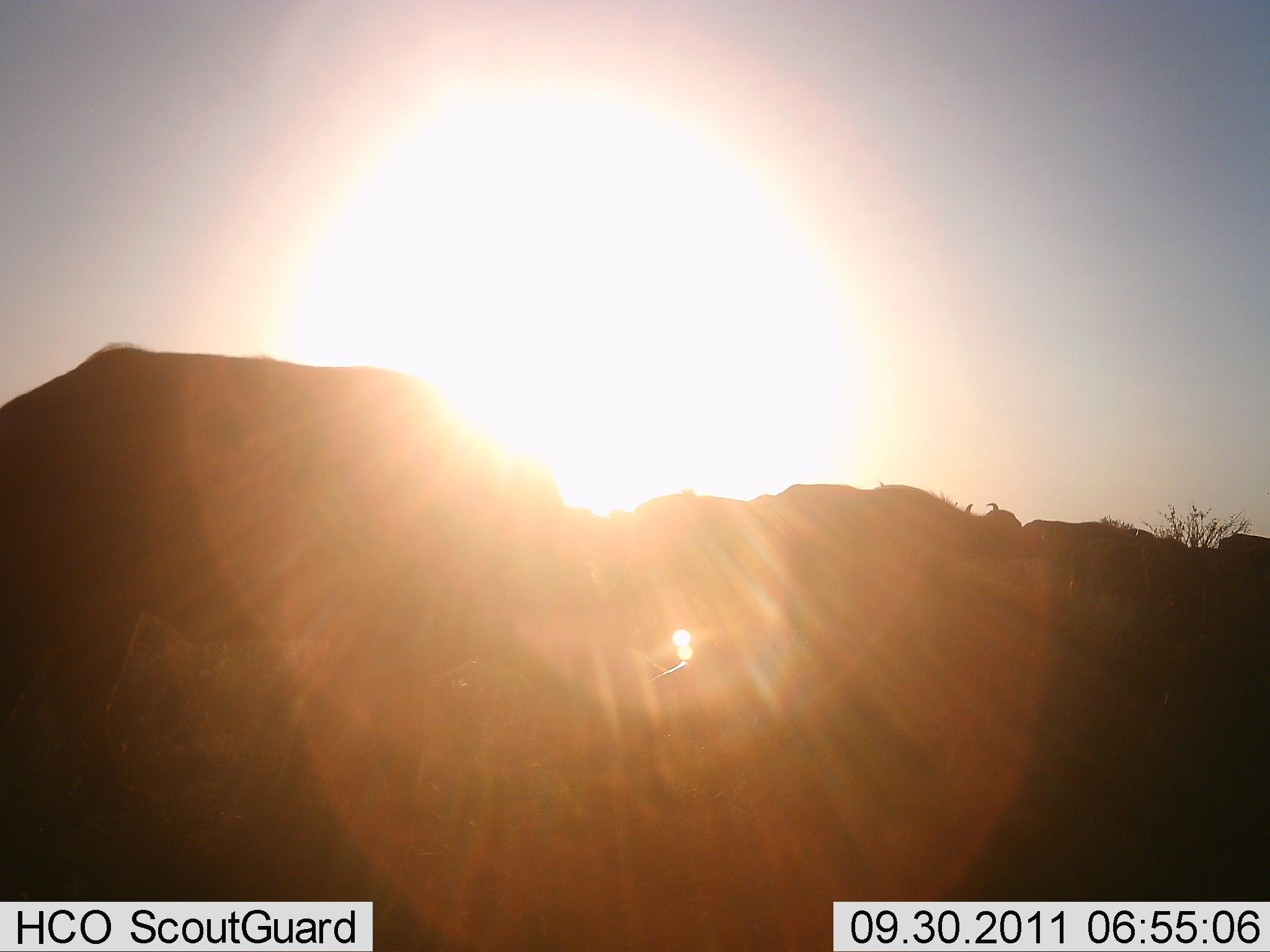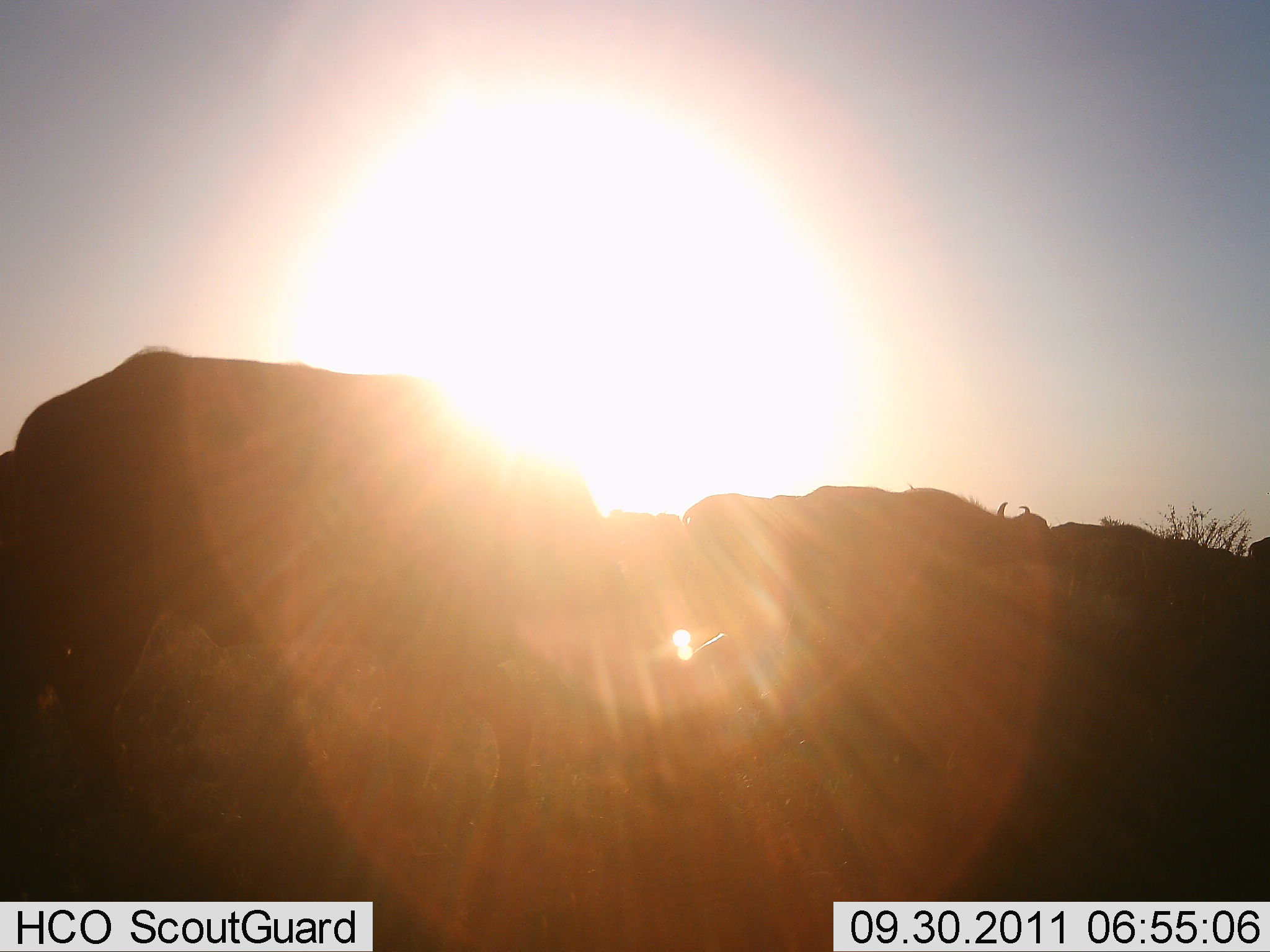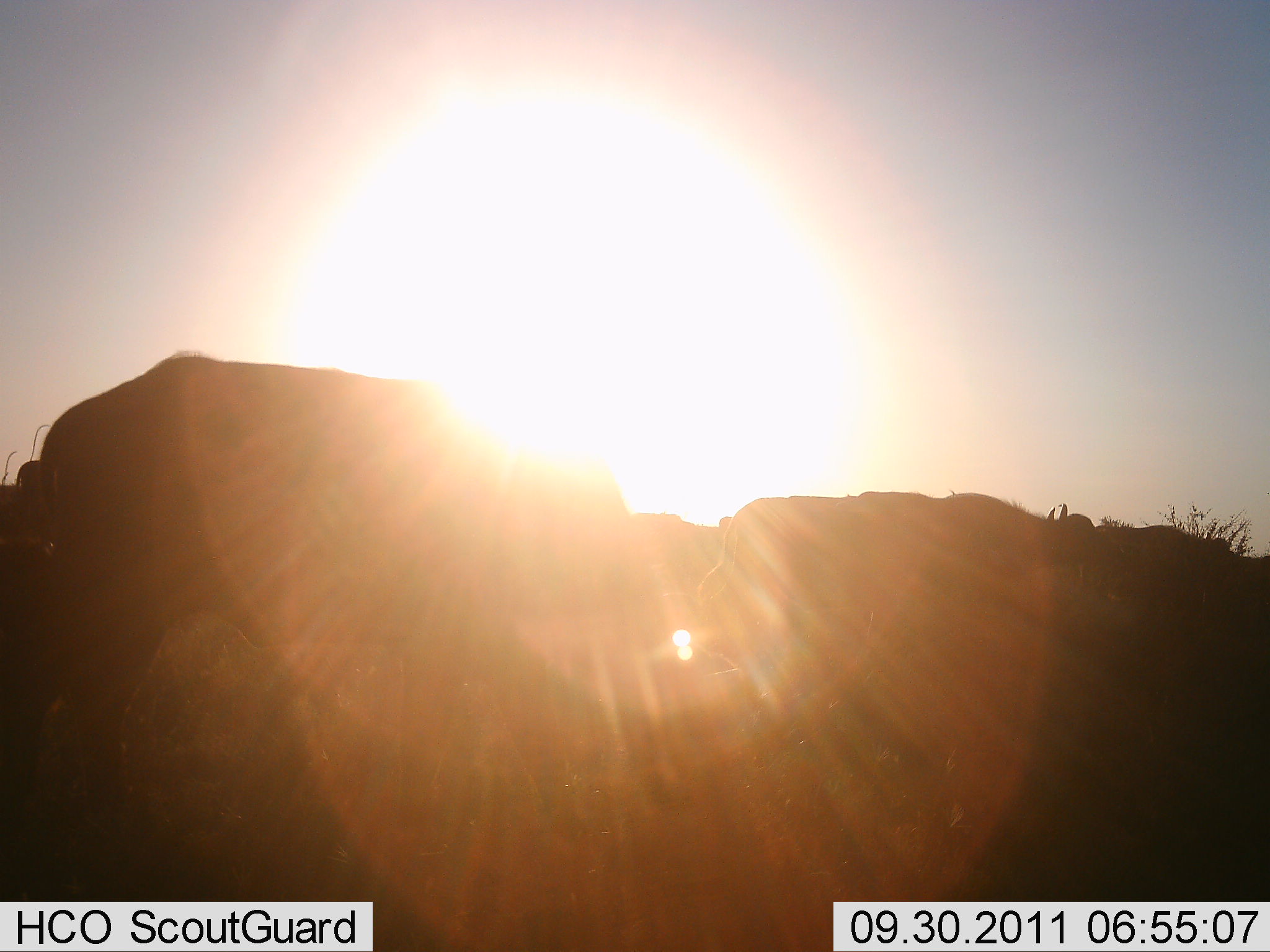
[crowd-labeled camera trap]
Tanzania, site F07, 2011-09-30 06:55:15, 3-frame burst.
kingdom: Animalia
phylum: Chordata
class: Mammalia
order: Artiodactyla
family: Bovidae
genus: Connochaetes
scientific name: Connochaetes taurinus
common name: blue wildebeest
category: wildebeest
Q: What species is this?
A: Wildebeest (blue wildebeest) (Connochaetes taurinus).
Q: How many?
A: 9.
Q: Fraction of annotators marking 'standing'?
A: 0%.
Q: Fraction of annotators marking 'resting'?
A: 0%.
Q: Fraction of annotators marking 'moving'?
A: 100%.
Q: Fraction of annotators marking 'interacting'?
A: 0%.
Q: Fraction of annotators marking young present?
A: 0%.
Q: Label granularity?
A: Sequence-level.